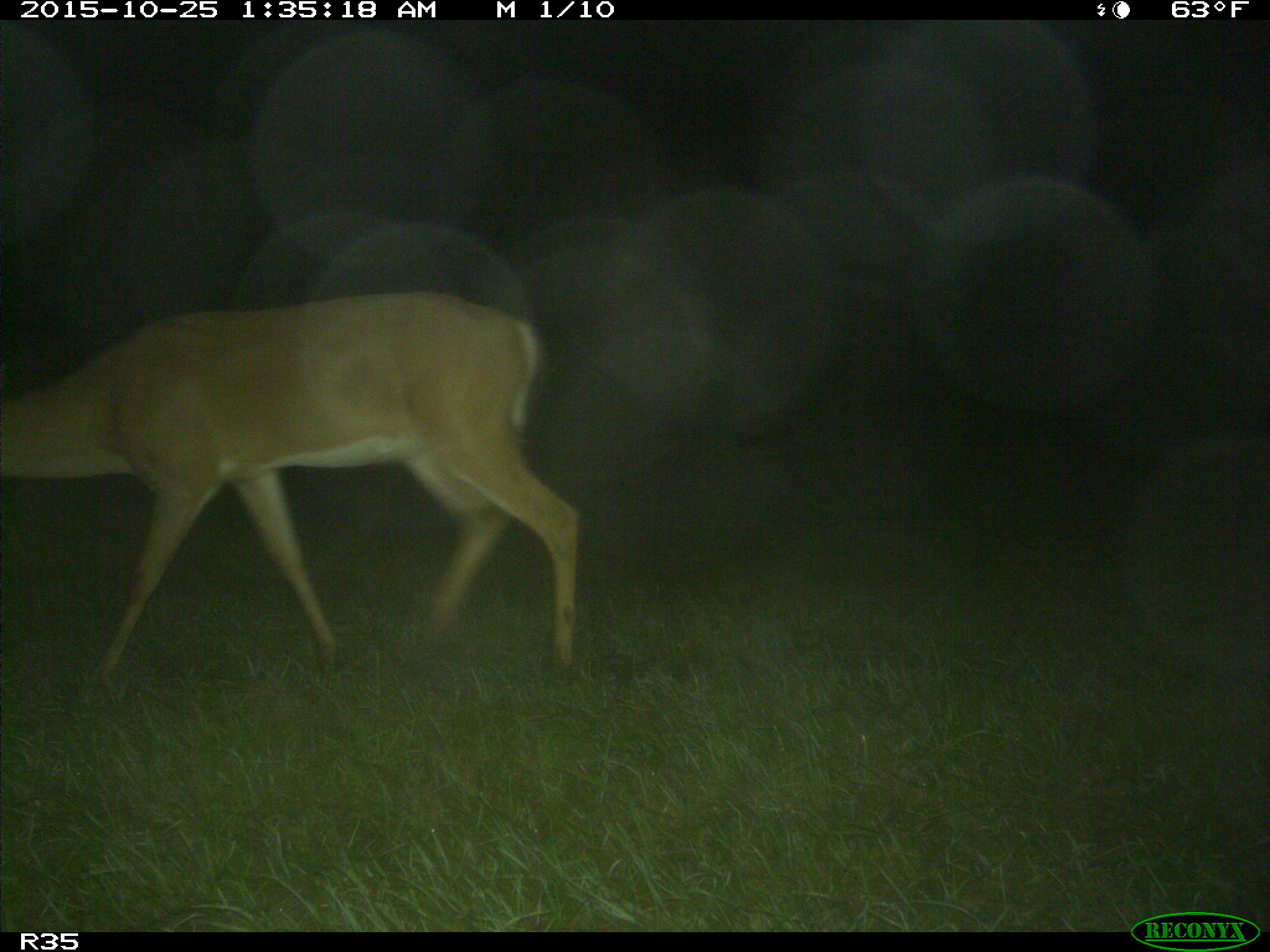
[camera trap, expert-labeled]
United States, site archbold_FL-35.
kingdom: Animalia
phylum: Chordata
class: Mammalia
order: Artiodactyla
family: Cervidae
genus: Odocoileus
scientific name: Odocoileus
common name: deer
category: unidentified deer